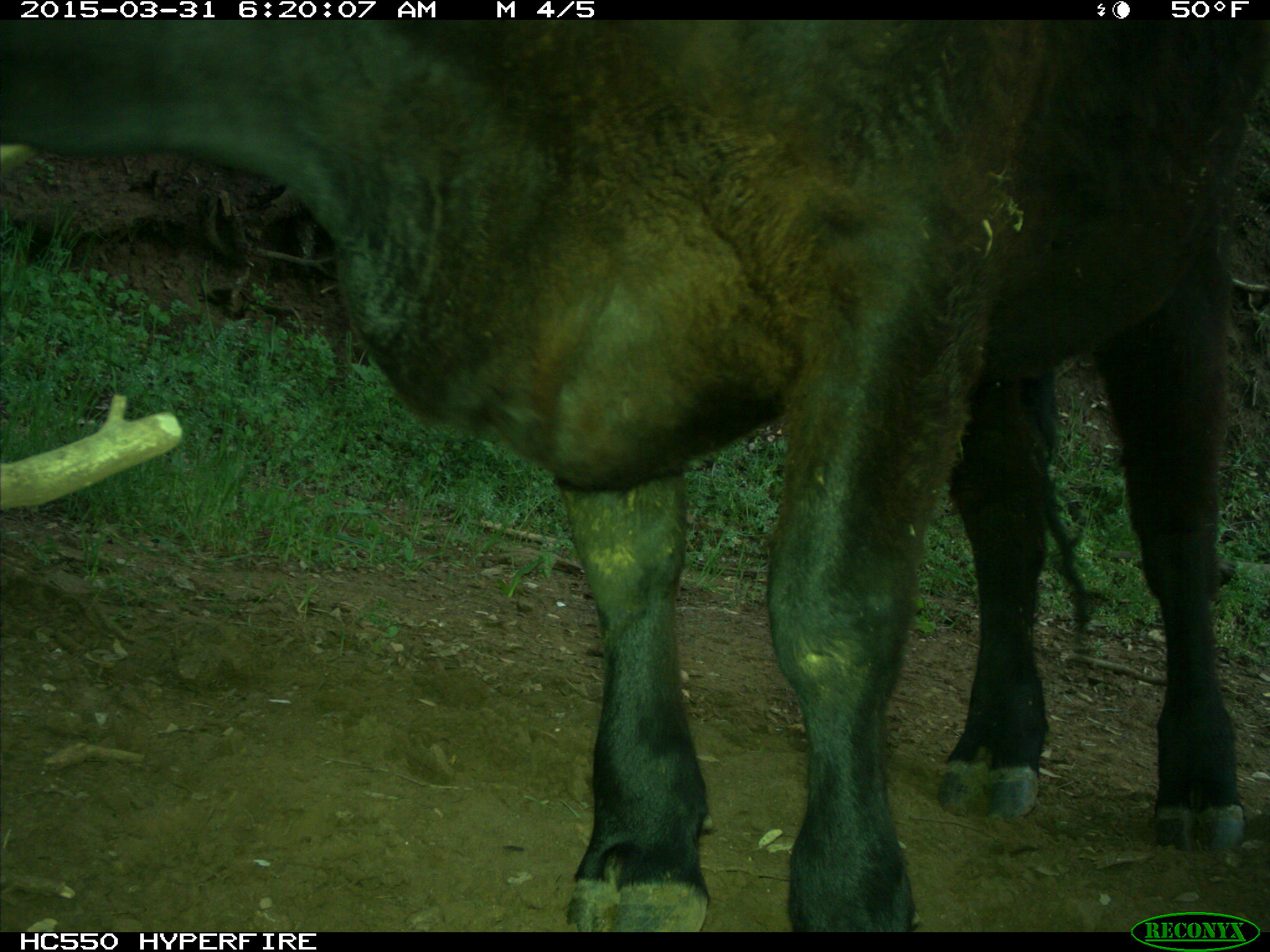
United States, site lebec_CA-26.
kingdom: Animalia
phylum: Chordata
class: Mammalia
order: Artiodactyla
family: Bovidae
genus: Bos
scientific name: Bos taurus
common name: domestic cow